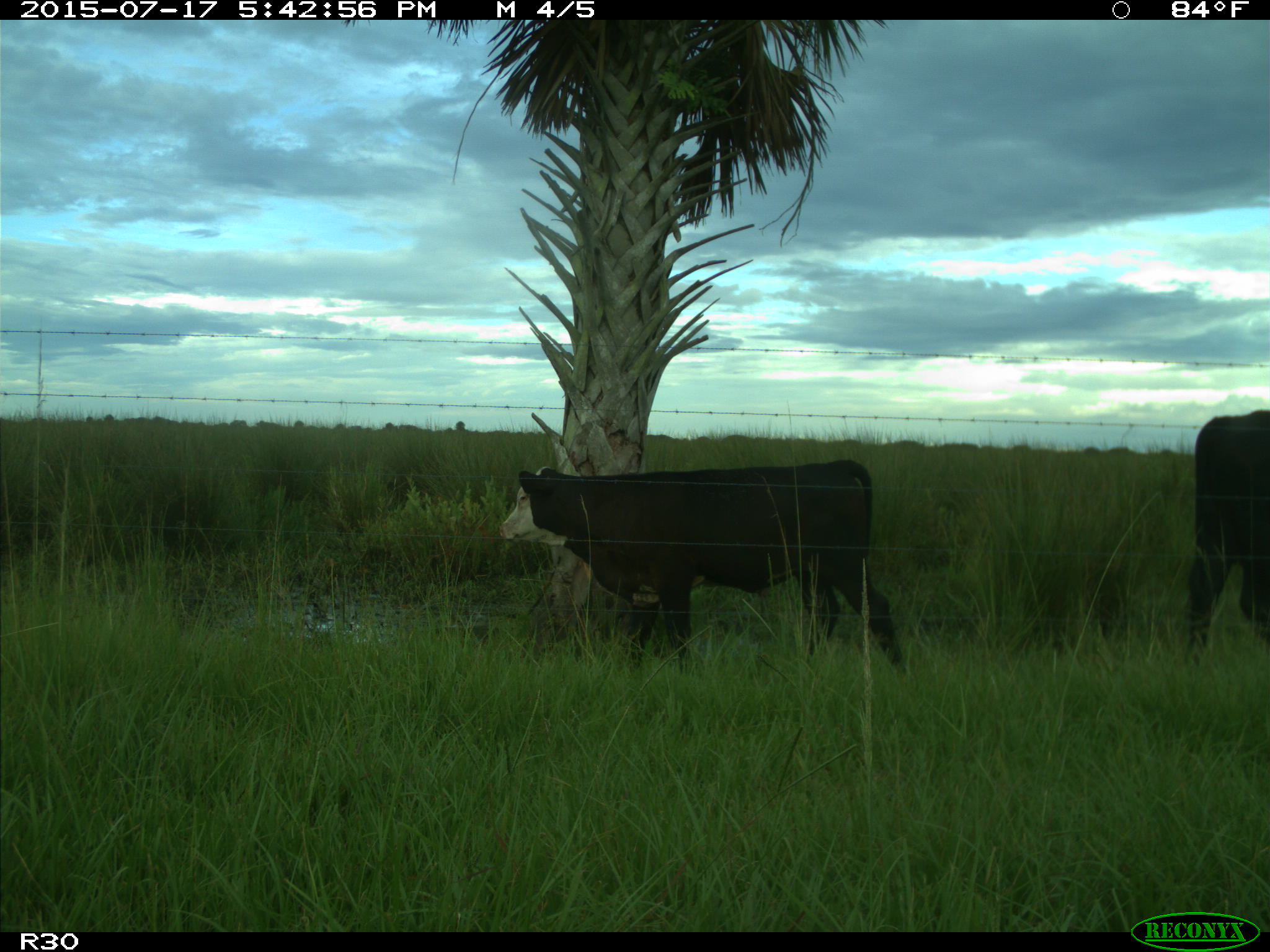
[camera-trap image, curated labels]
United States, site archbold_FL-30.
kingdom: Animalia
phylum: Chordata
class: Mammalia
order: Artiodactyla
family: Bovidae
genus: Bos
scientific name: Bos taurus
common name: domestic cow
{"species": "Bos taurus (domestic cow)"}